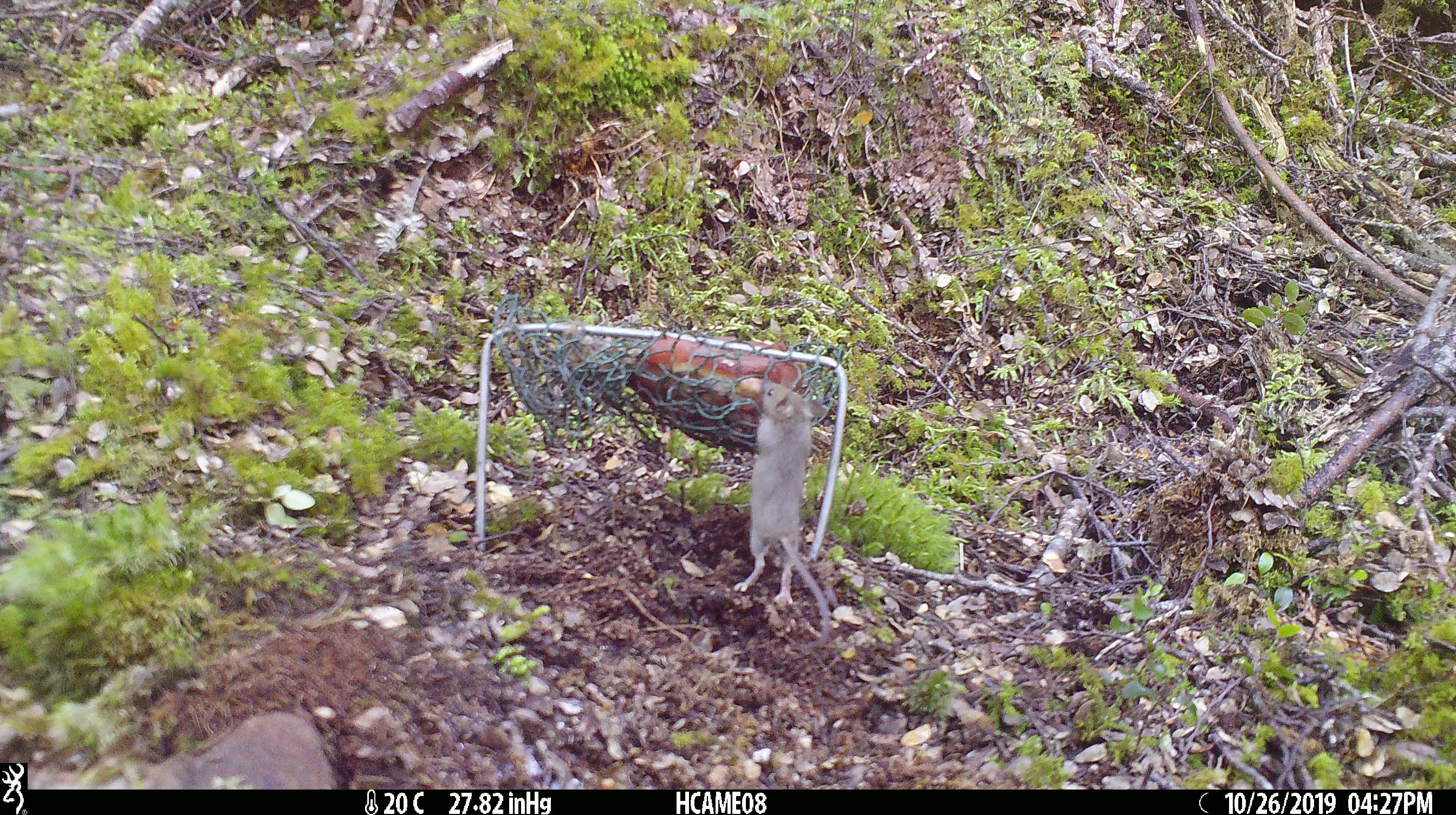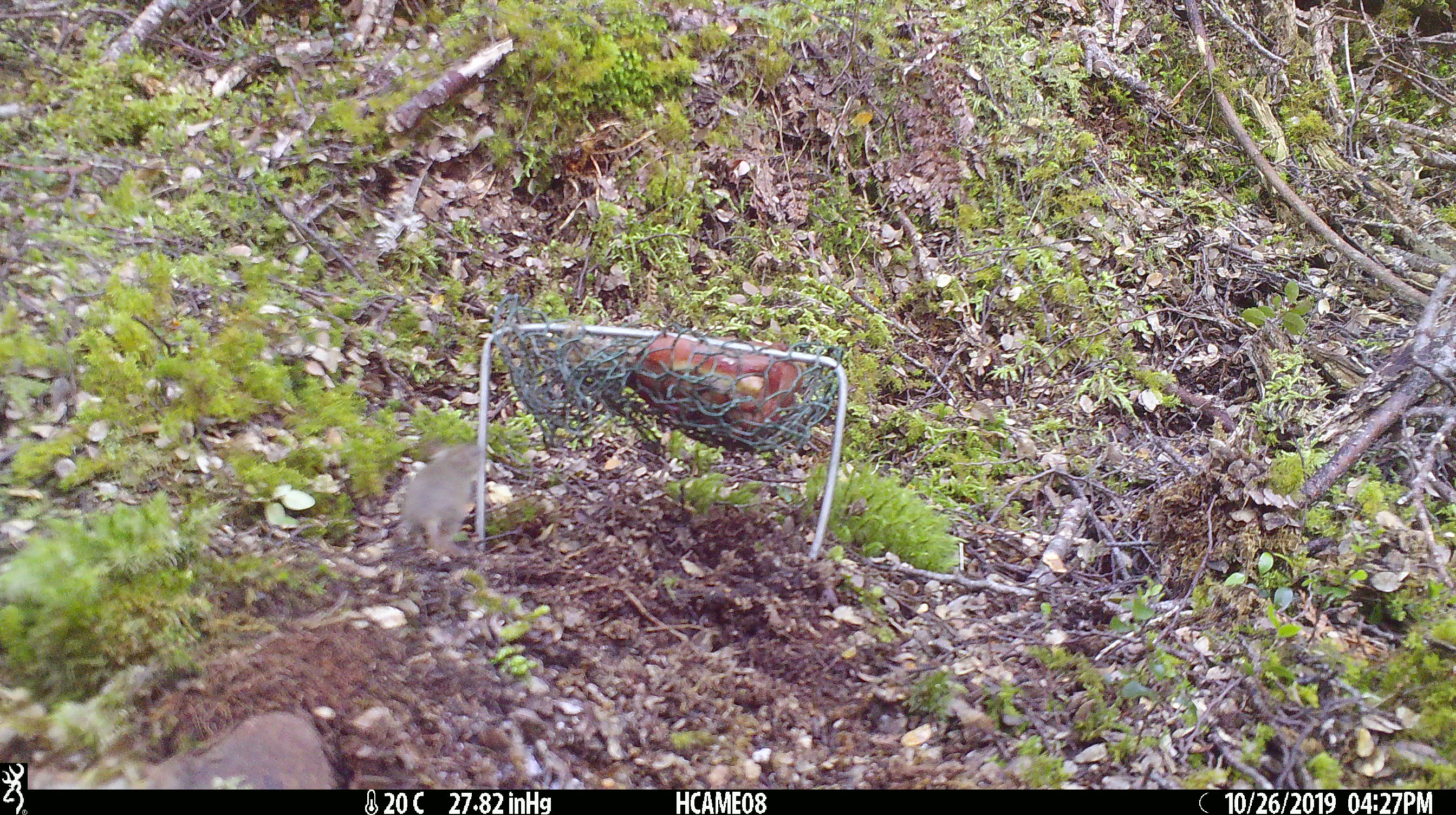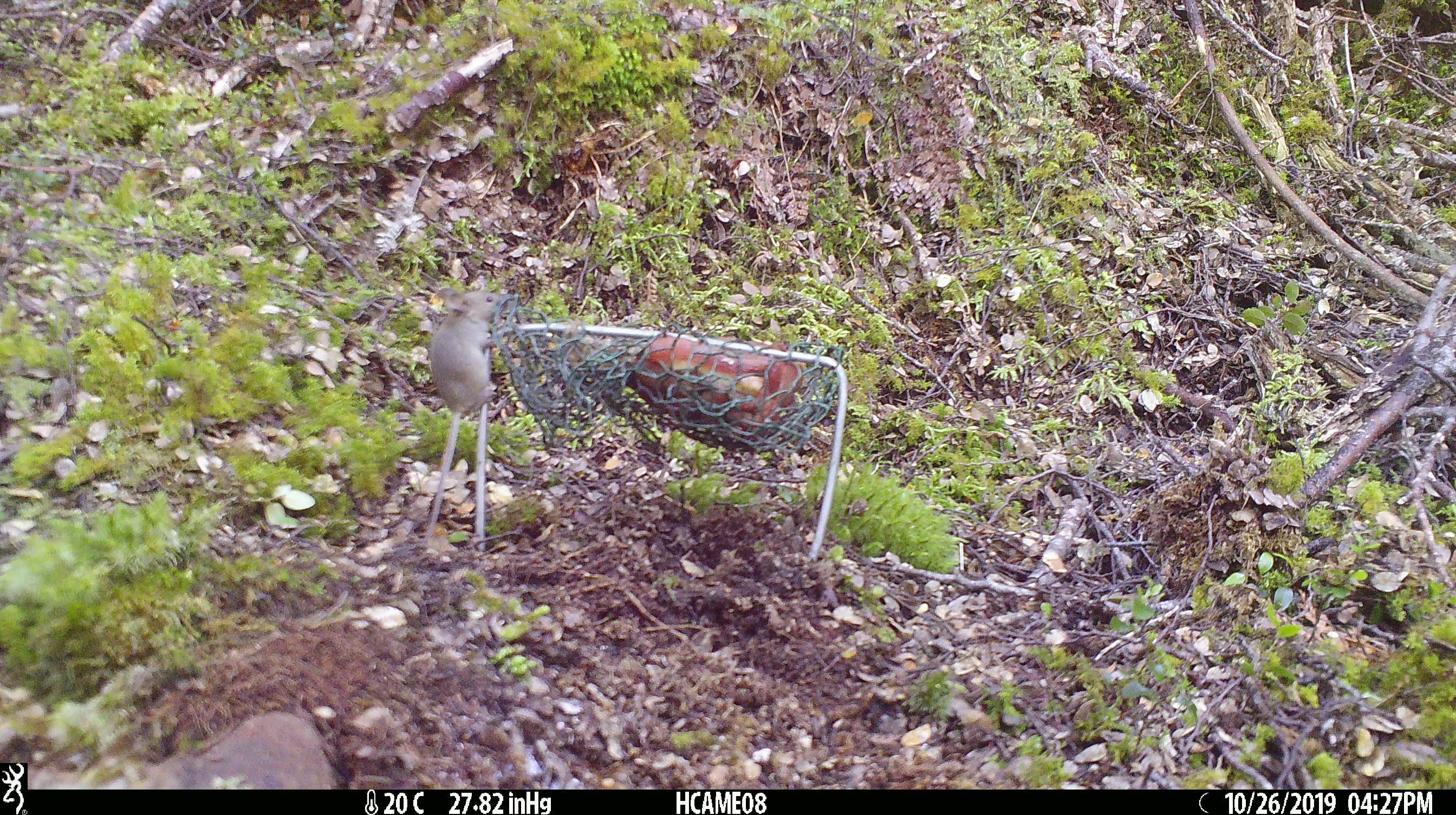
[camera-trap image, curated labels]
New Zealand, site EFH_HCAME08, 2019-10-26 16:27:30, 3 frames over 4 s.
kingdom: Animalia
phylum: Chordata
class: Mammalia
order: Rodentia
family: Muridae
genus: Mus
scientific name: Mus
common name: mouse